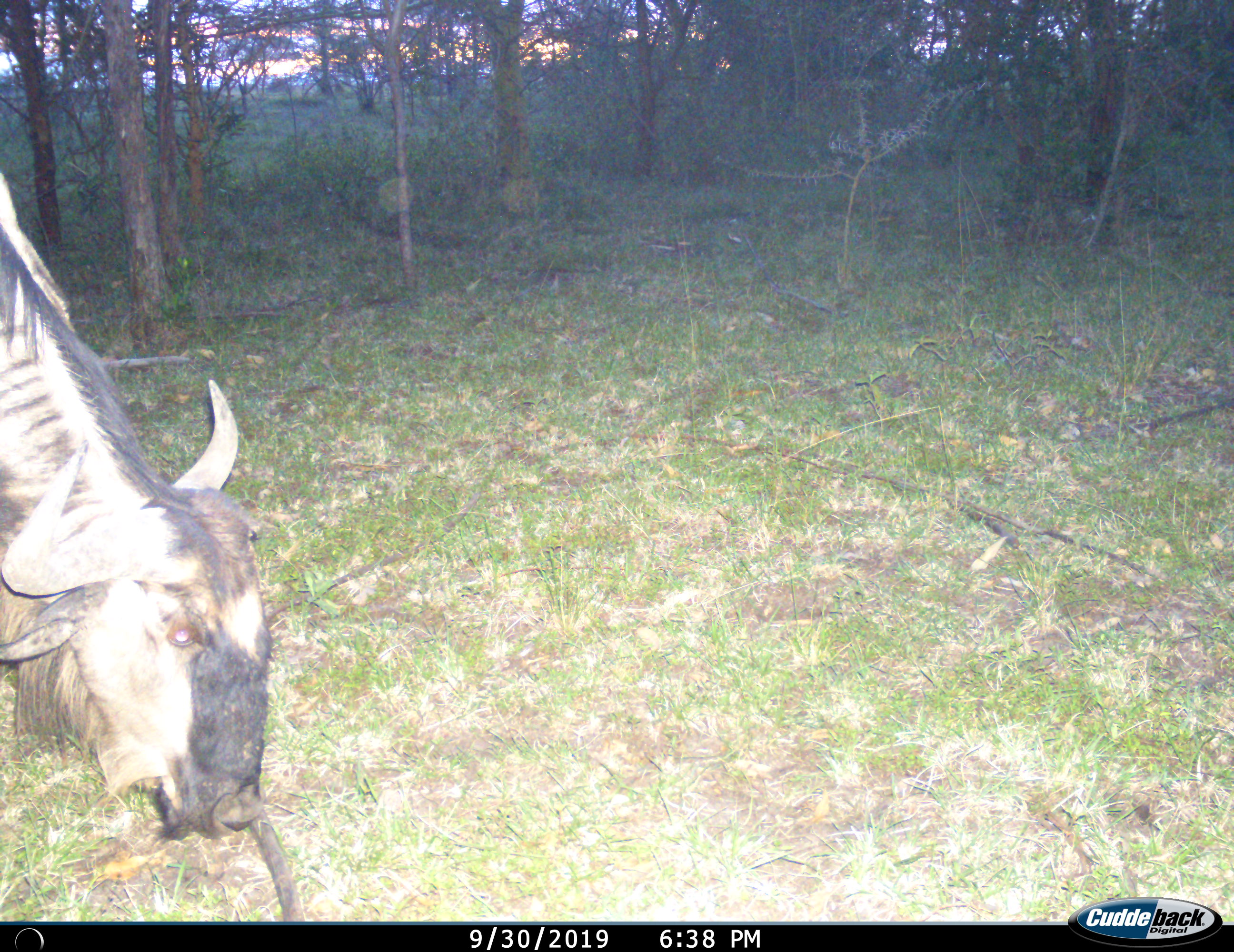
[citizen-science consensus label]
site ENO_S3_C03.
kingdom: Animalia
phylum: Chordata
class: Mammalia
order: Artiodactyla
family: Bovidae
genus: Connochaetes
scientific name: Connochaetes taurinus taurinus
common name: blue wildebeest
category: wildebeestblue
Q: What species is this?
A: Wildebeestblue (blue wildebeest) (Connochaetes taurinus taurinus).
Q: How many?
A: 1.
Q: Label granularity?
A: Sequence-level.